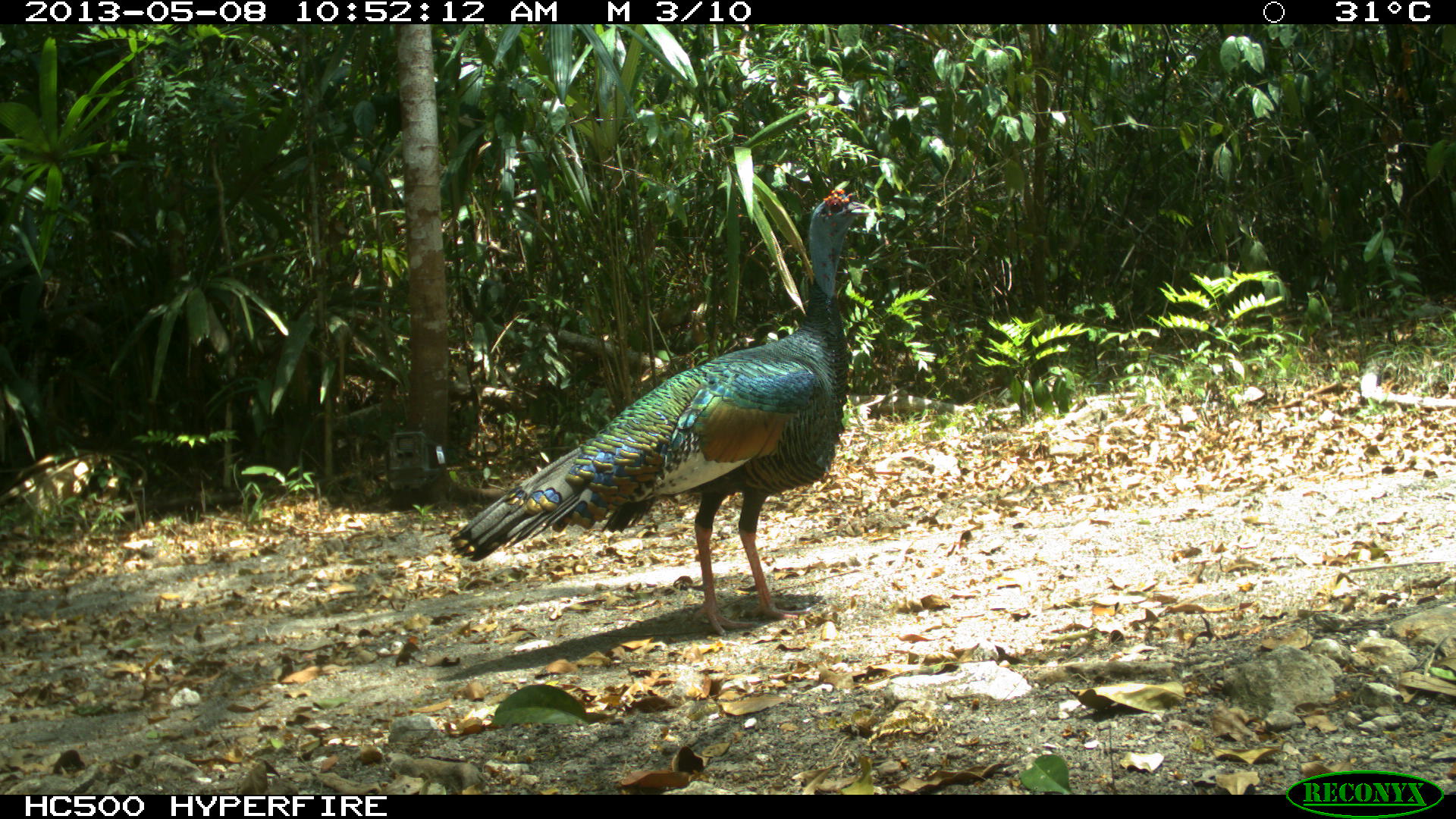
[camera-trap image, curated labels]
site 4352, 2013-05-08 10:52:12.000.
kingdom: Animalia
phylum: Chordata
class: Aves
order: Galliformes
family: Phasianidae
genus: Meleagris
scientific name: Meleagris ocellata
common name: ocellated turkey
Meleagris ocellata (ocellated turkey), count 1, sex male.